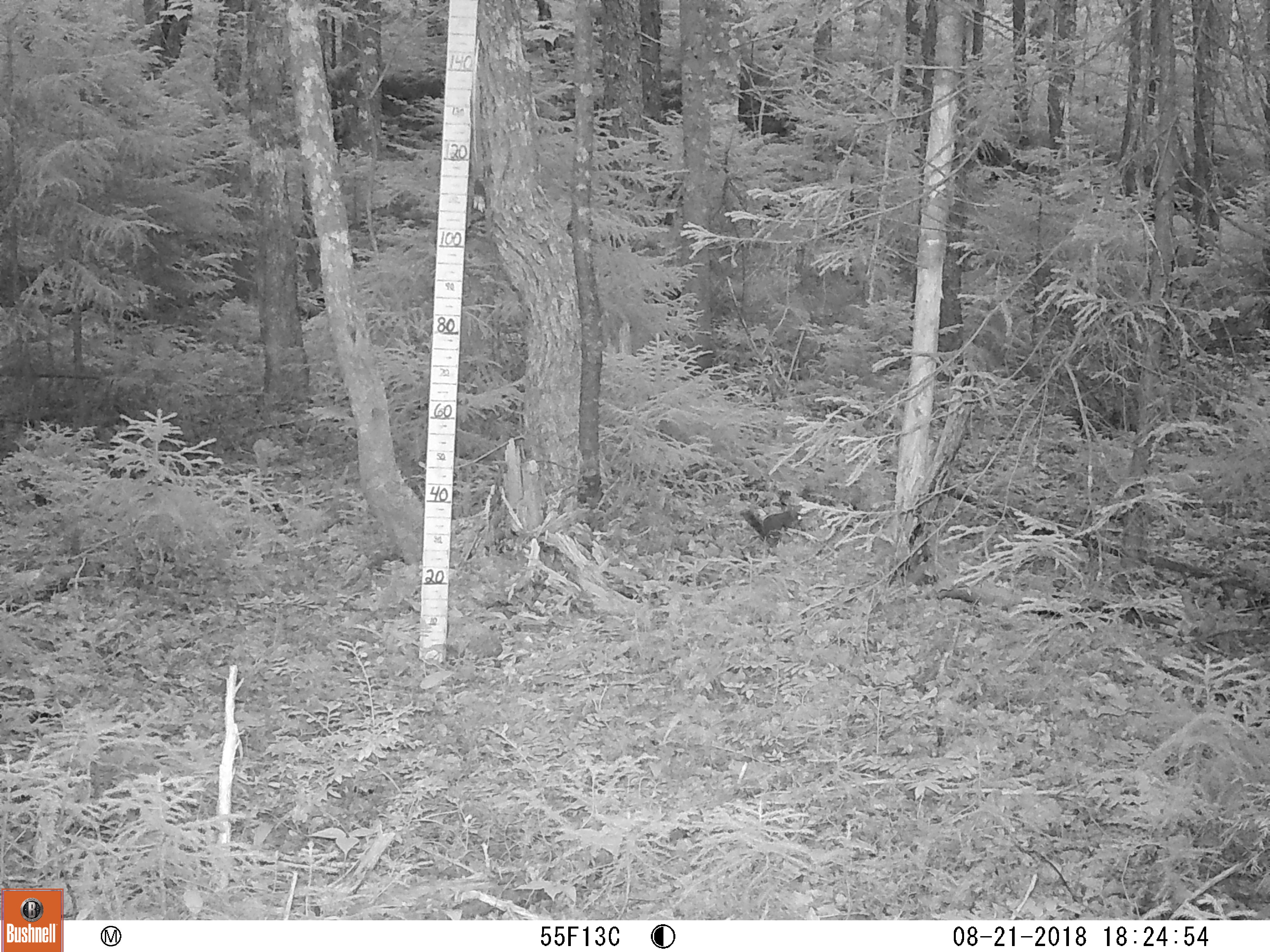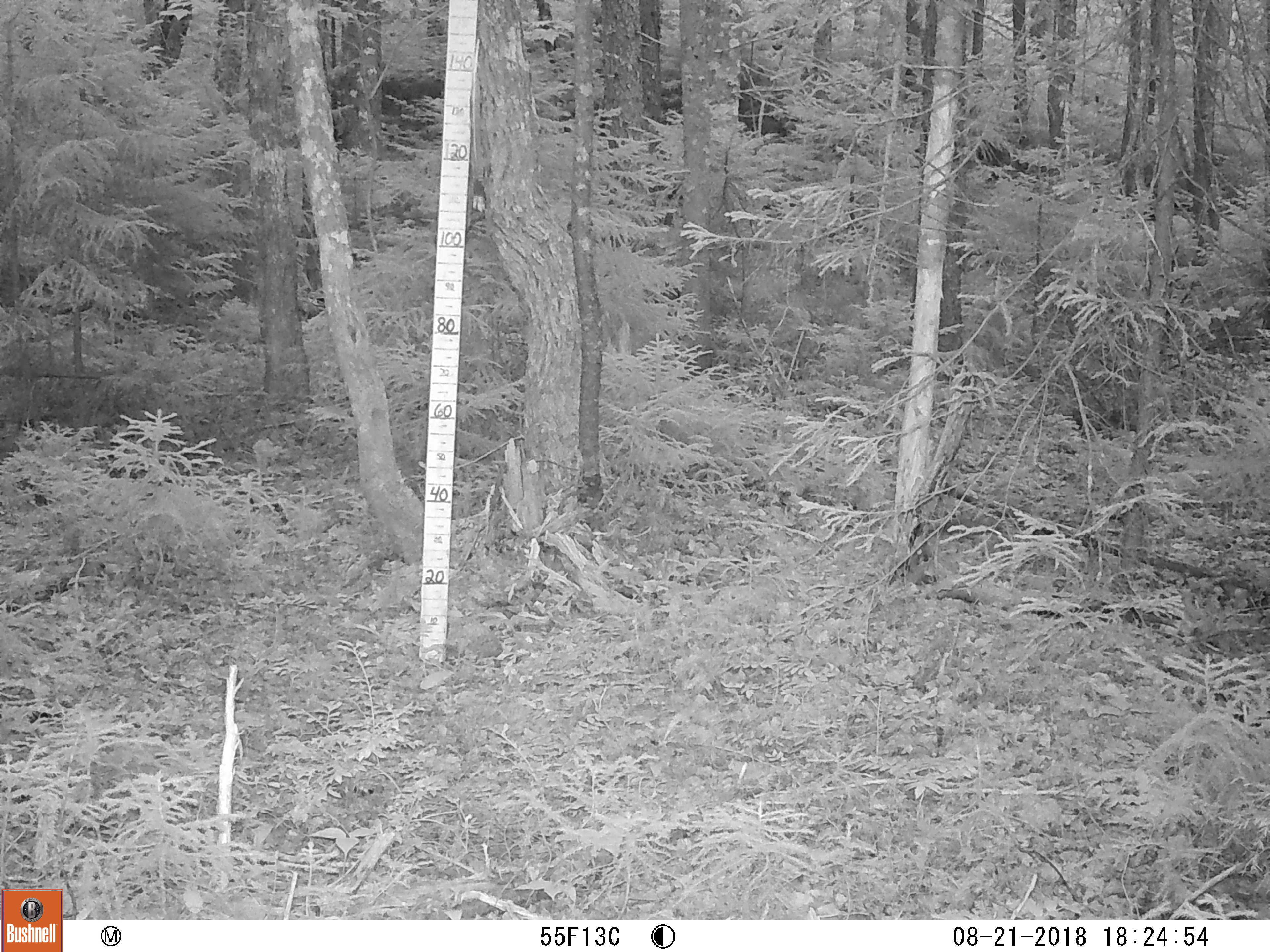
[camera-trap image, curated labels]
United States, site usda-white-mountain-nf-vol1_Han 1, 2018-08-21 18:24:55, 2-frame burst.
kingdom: Animalia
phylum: Chordata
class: Mammalia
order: Rodentia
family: Sciuridae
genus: Tamiasciurus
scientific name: Tamiasciurus hudsonicus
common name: red squirrel